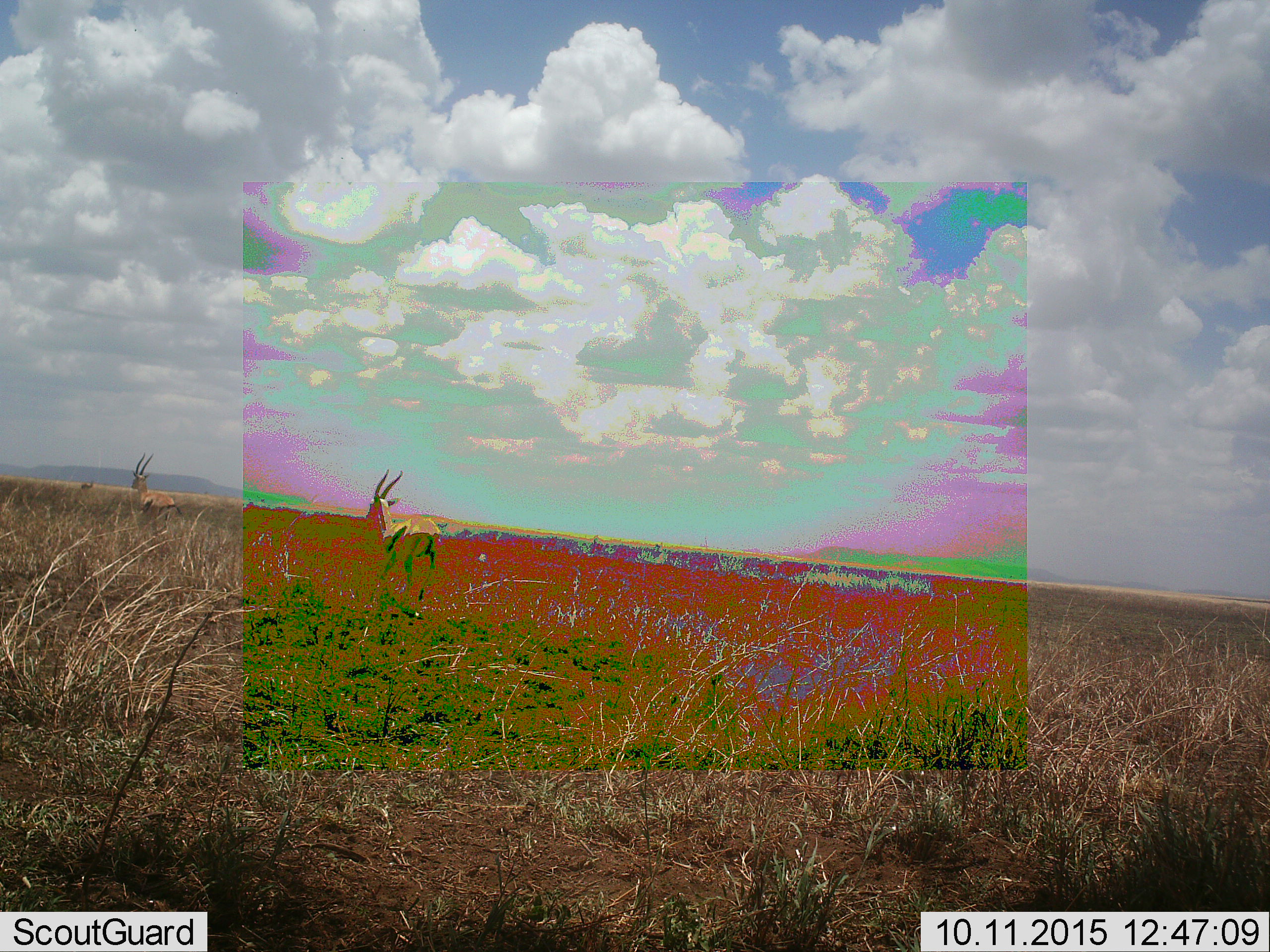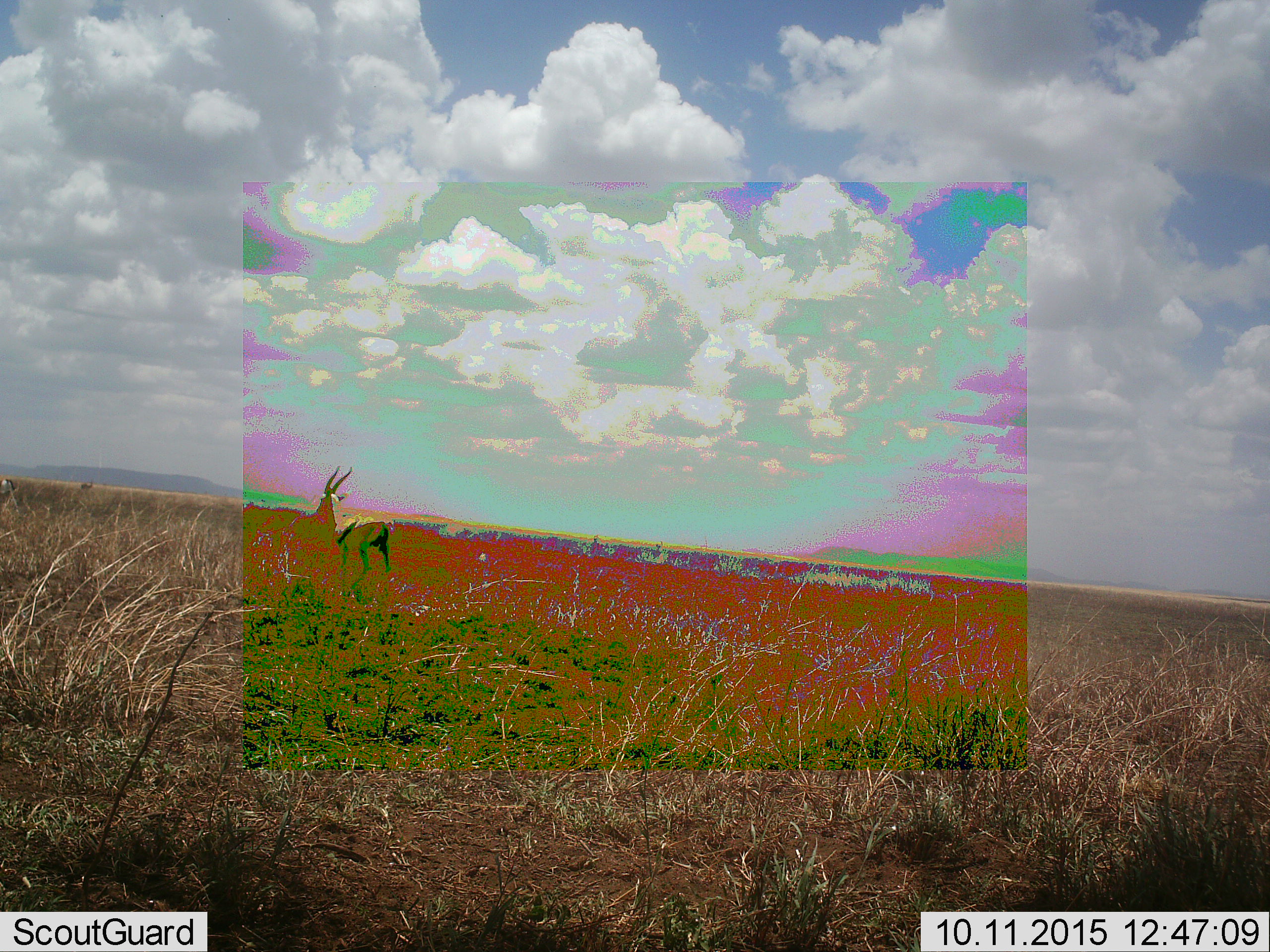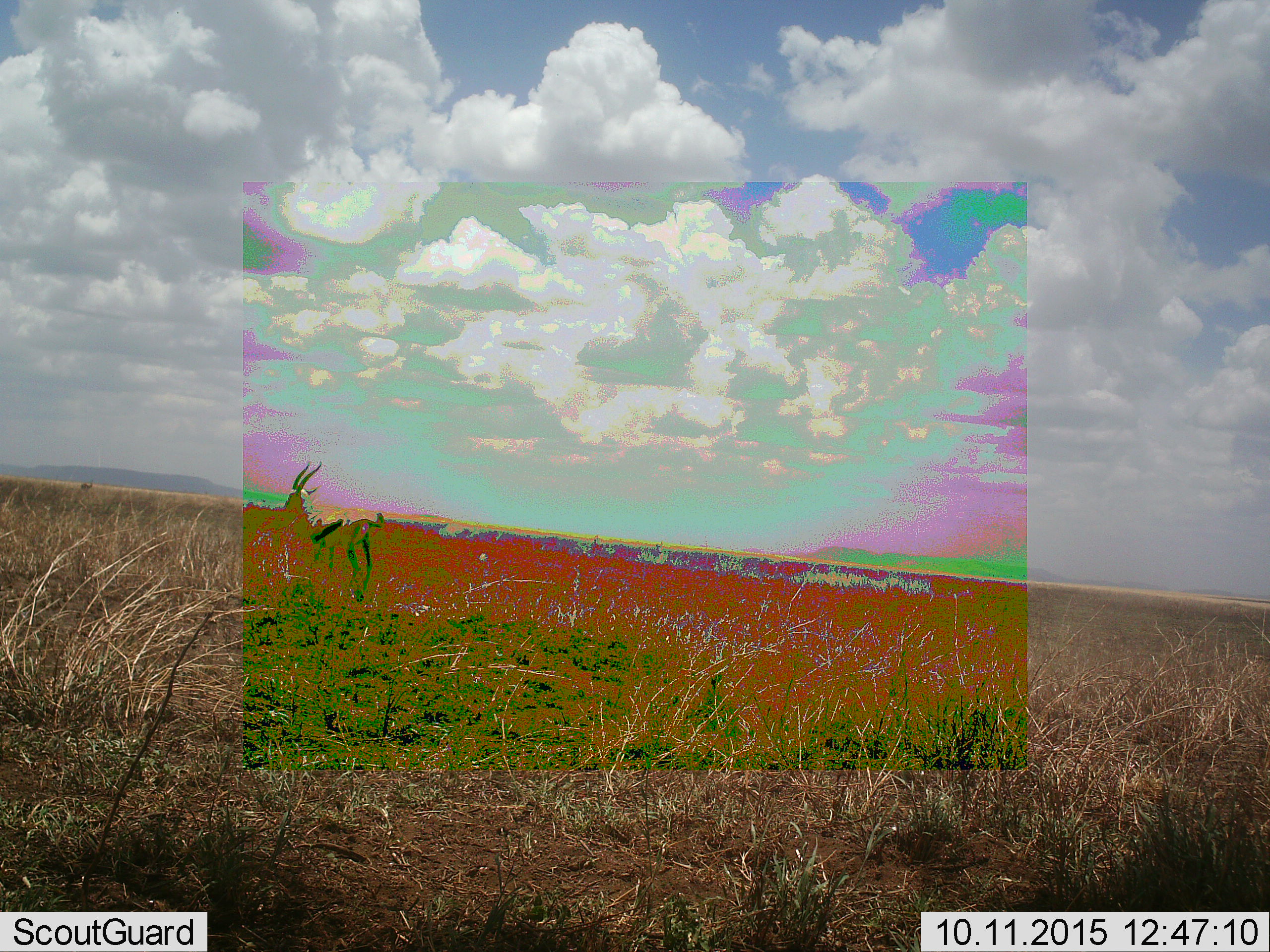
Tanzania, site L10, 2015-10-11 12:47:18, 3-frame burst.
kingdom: Animalia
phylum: Chordata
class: Mammalia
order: Artiodactyla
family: Bovidae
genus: Eudorcas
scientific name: Eudorcas thomsonii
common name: thomson's gazelle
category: gazellethomsons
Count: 2.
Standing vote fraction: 29%.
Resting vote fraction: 0%.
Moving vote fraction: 86%.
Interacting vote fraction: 29%.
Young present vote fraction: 0%.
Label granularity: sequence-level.